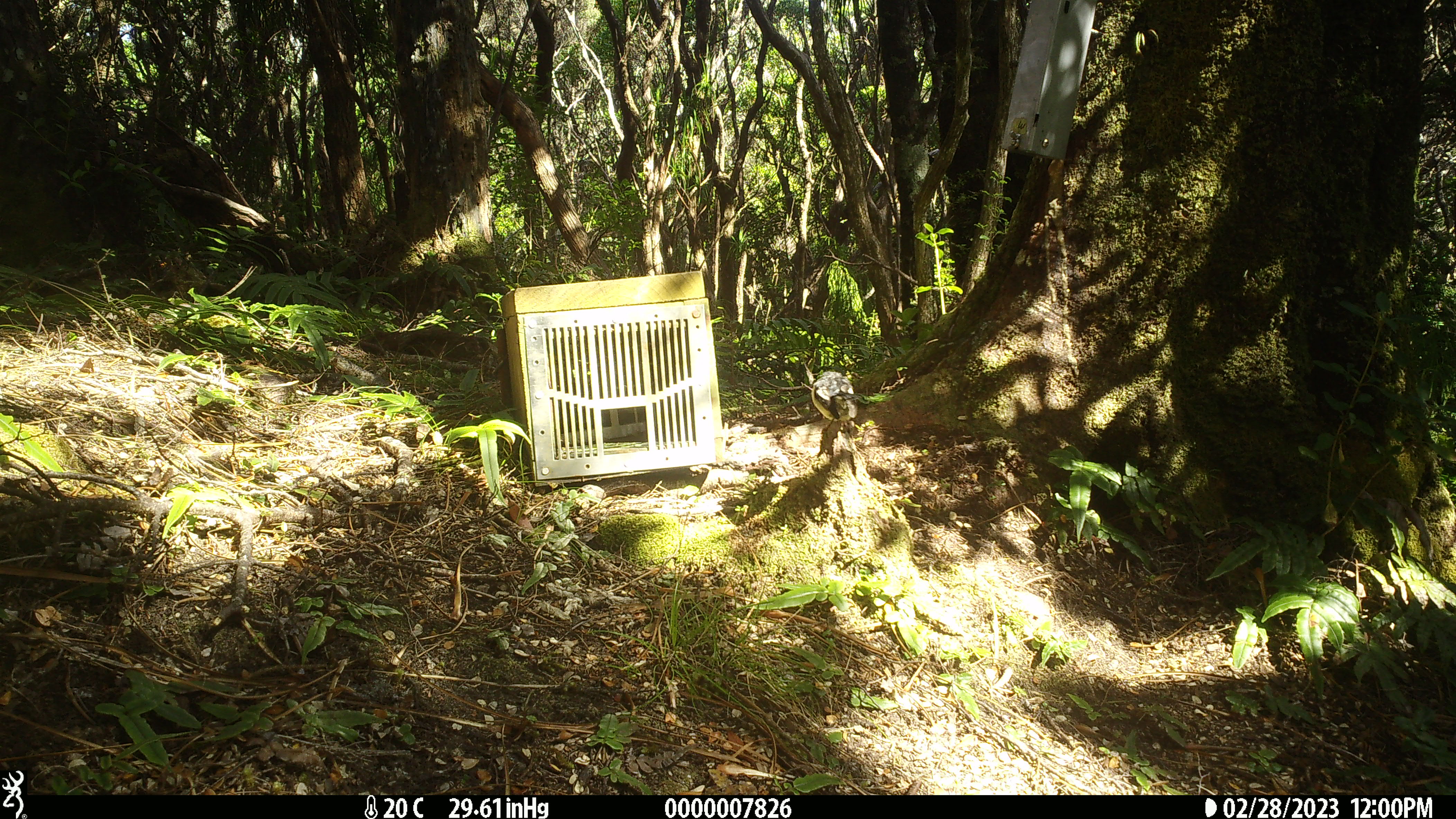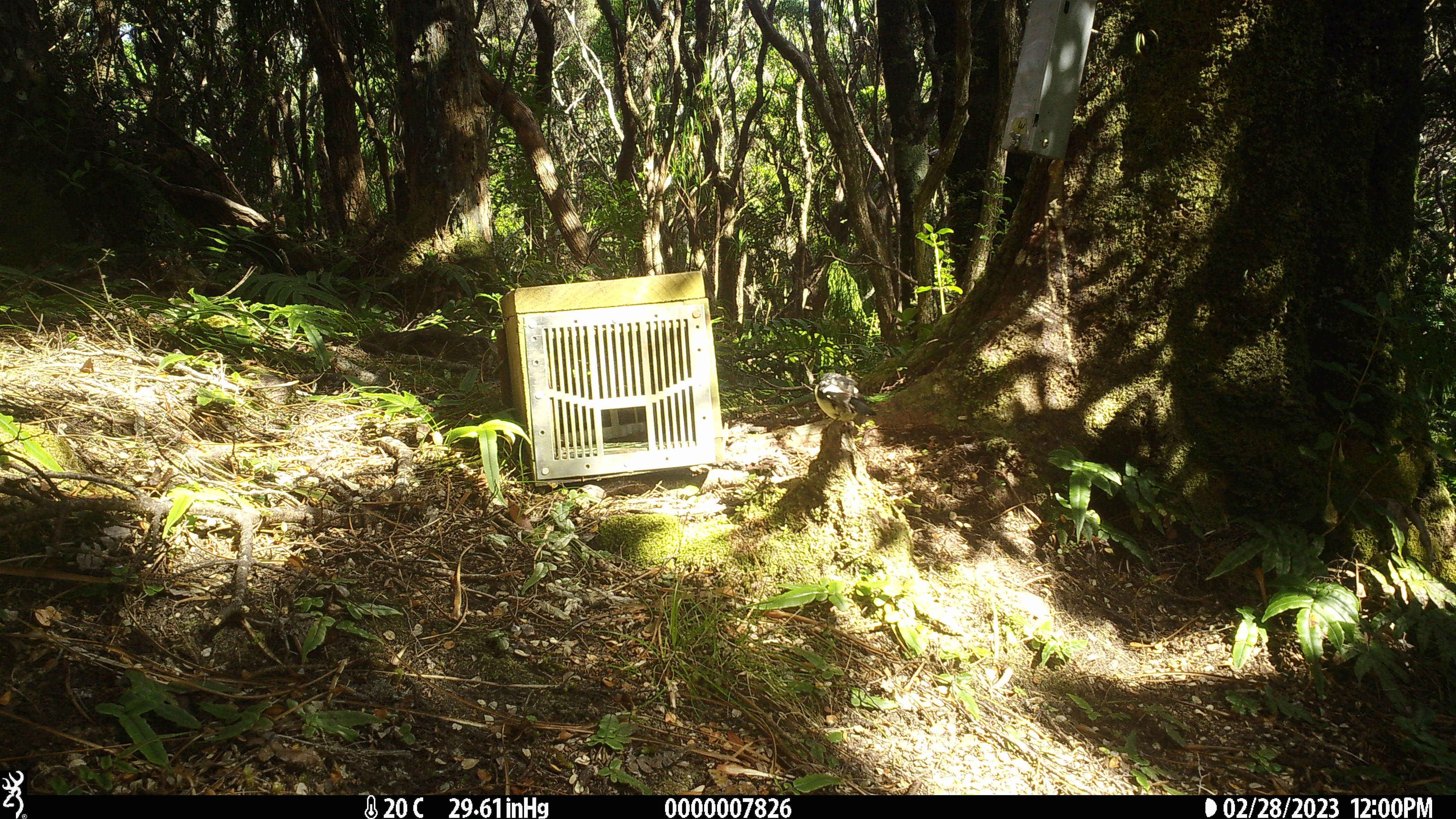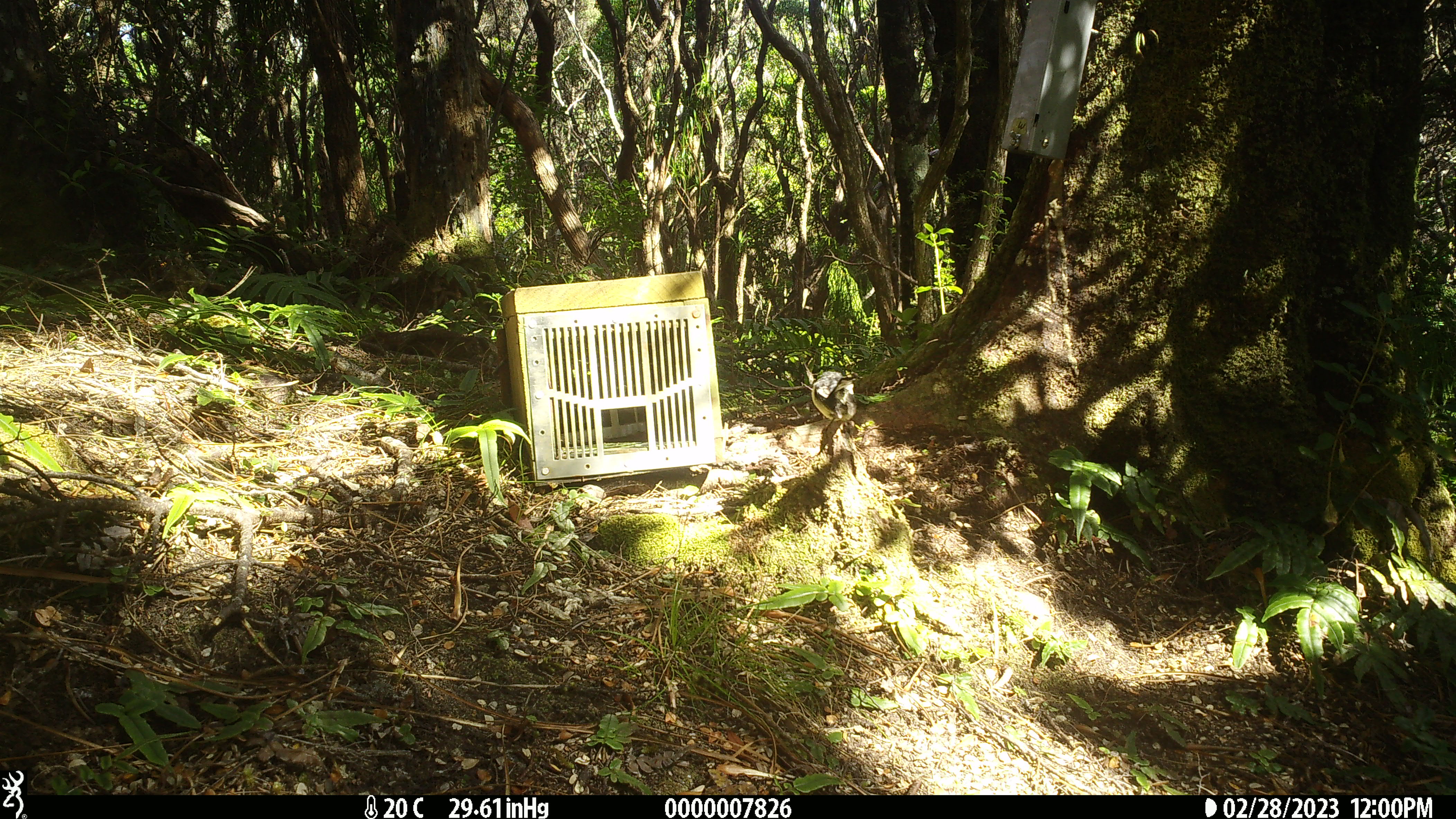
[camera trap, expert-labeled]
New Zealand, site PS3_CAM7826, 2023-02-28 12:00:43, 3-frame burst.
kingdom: Animalia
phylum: Chordata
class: Aves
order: Passeriformes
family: Petroicidae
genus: Petroica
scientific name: Petroica macrocephala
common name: tomtit